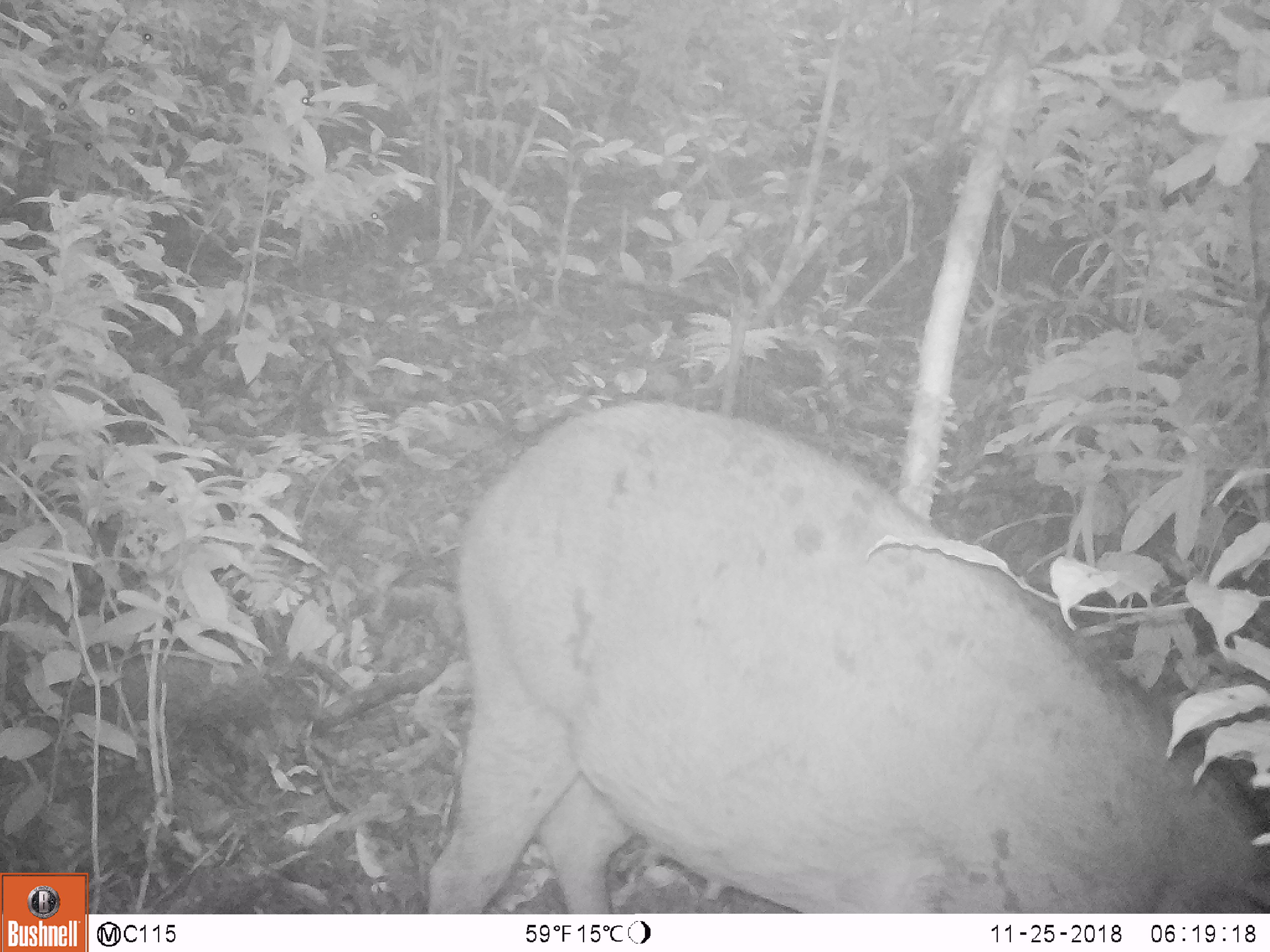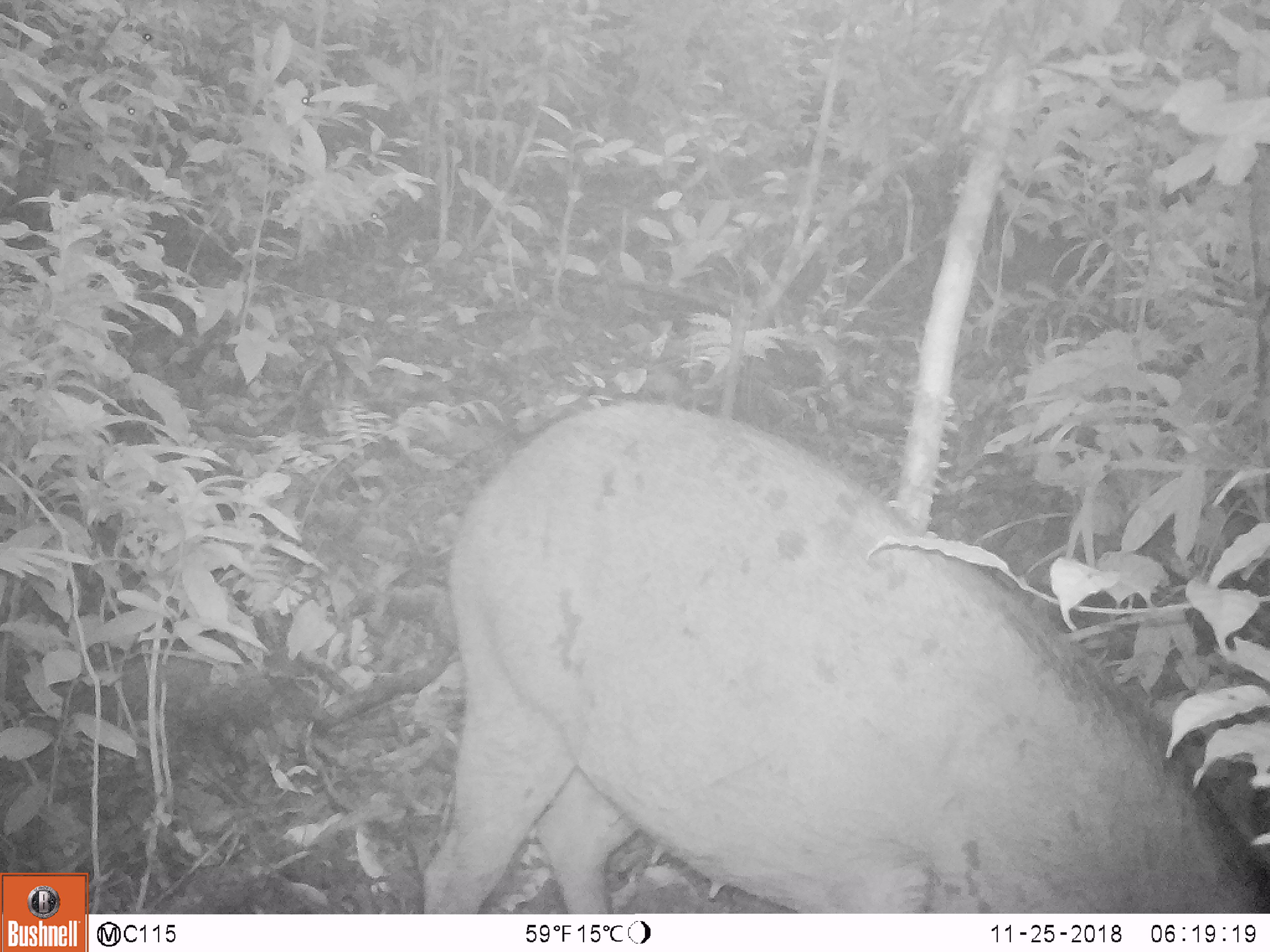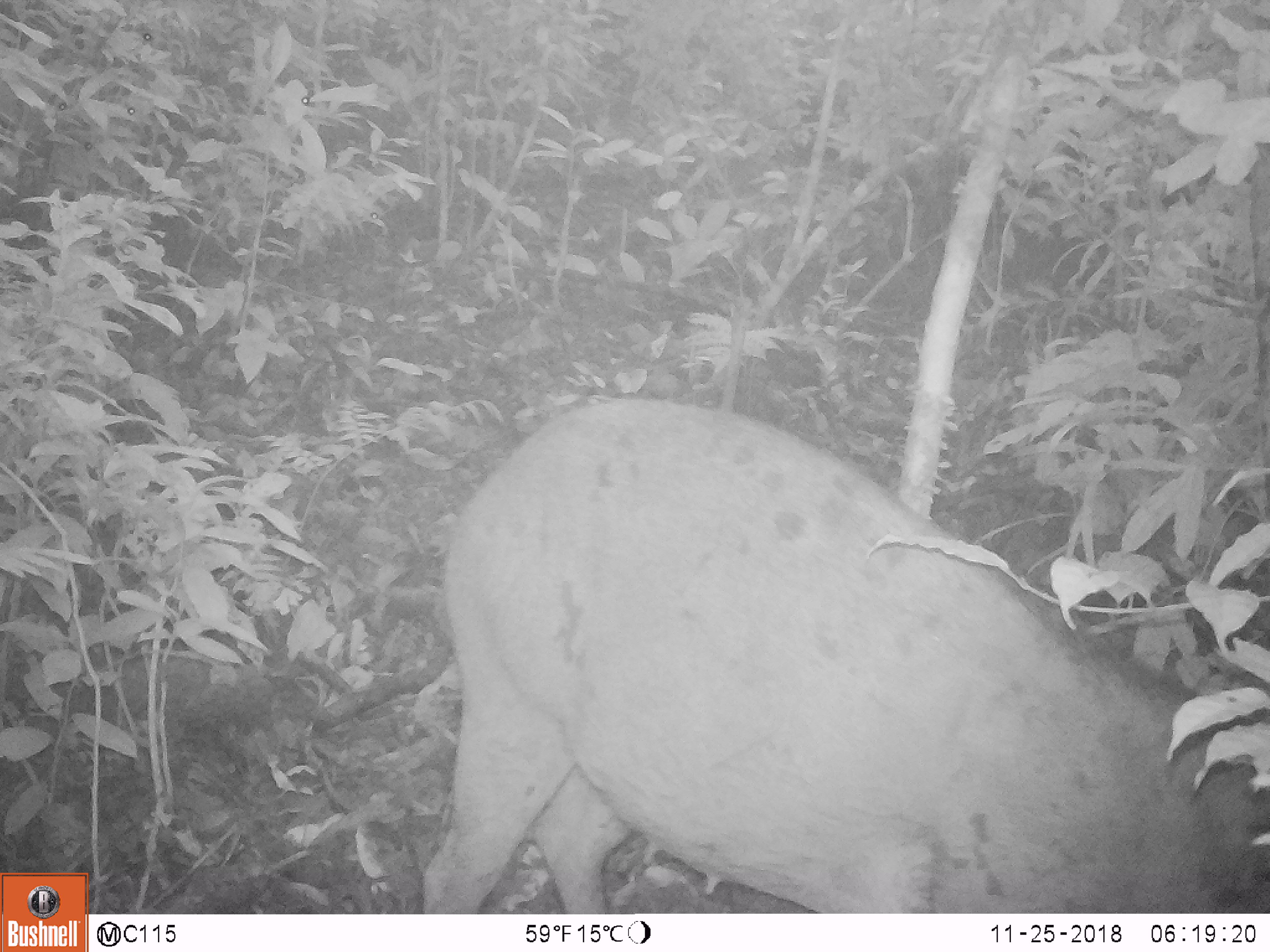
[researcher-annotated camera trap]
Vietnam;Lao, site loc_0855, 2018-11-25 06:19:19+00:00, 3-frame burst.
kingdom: Animalia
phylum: Chordata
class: Mammalia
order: Artiodactyla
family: Suidae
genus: Sus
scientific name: Sus scrofa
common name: eurasian wild pig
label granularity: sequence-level